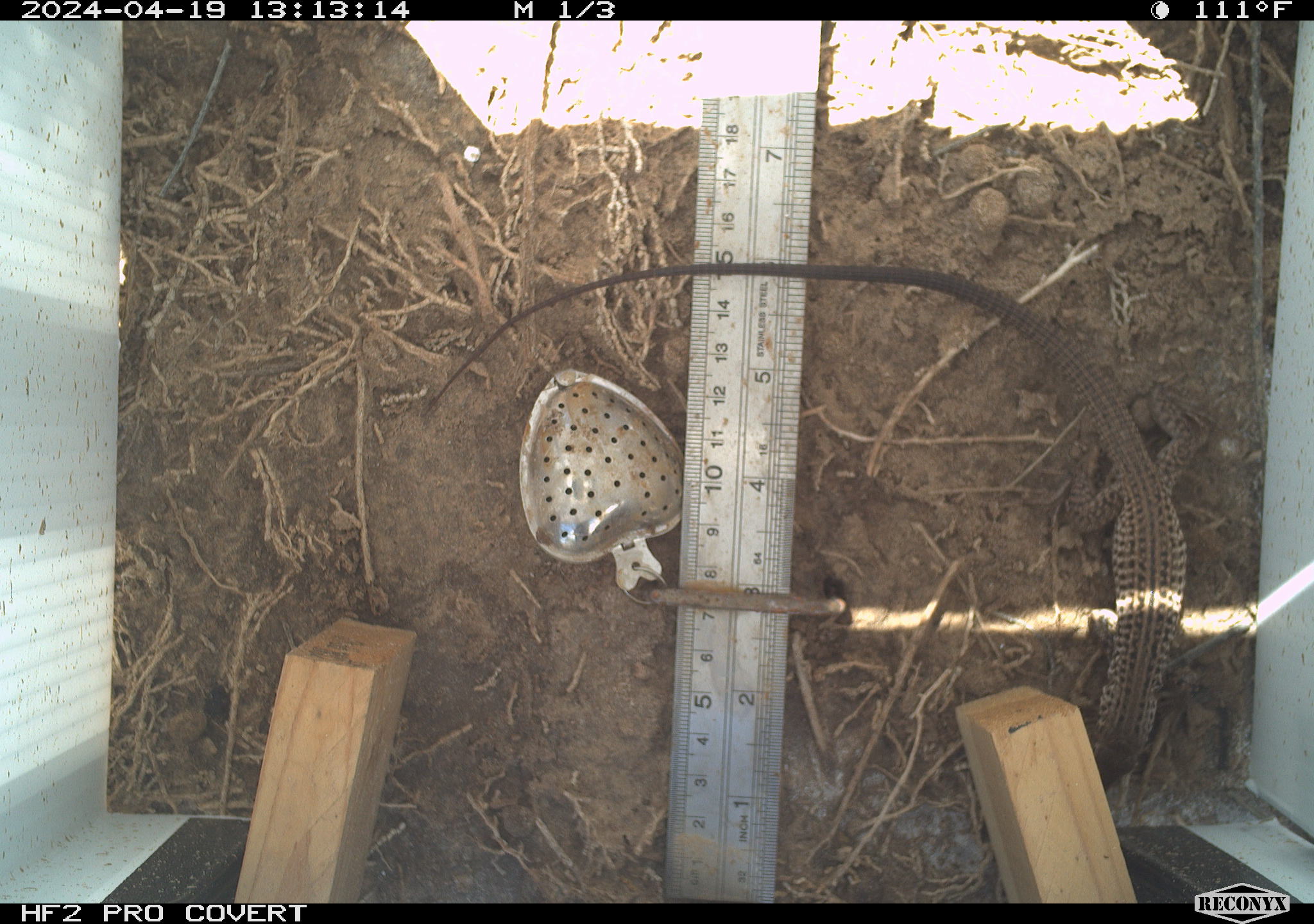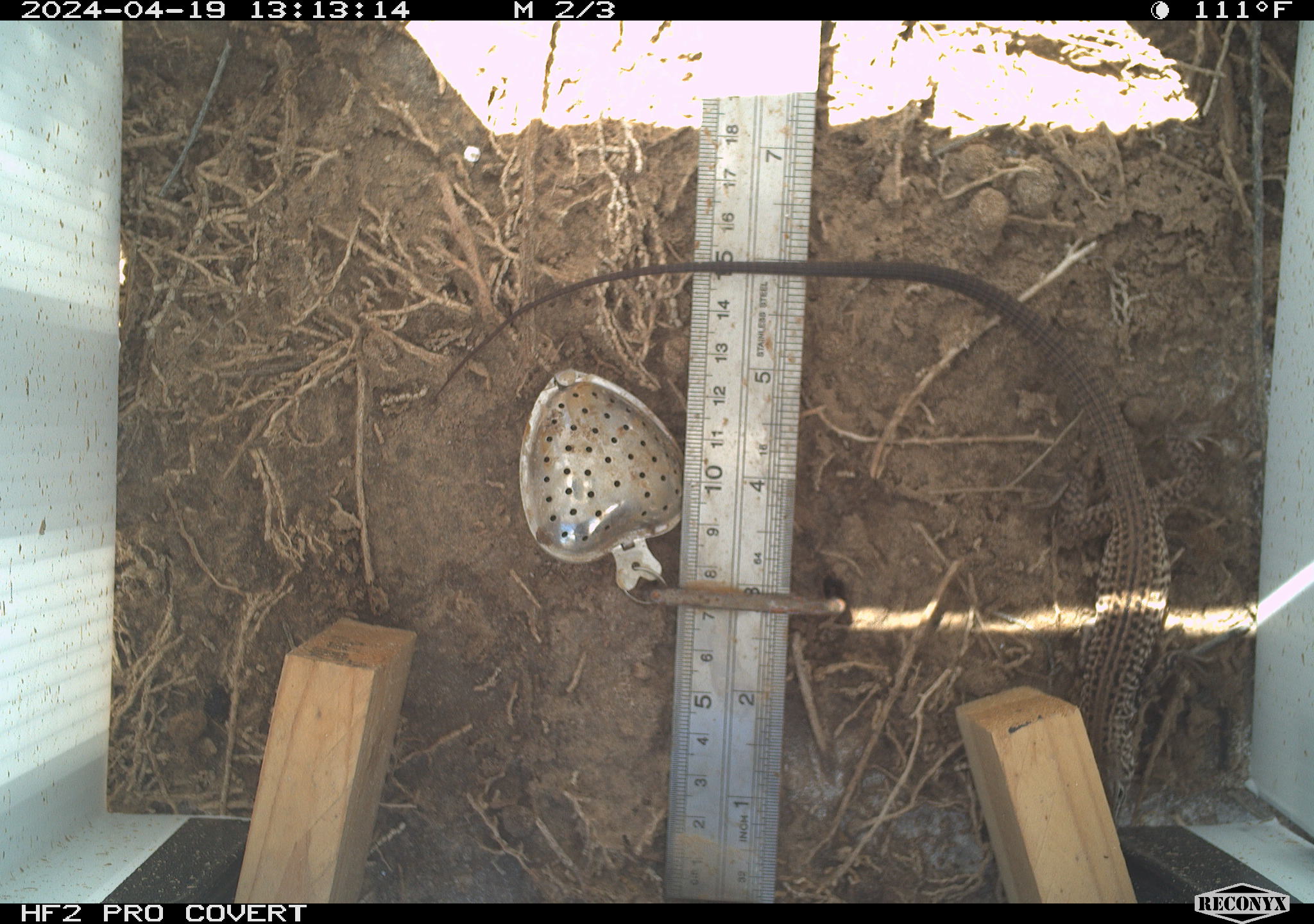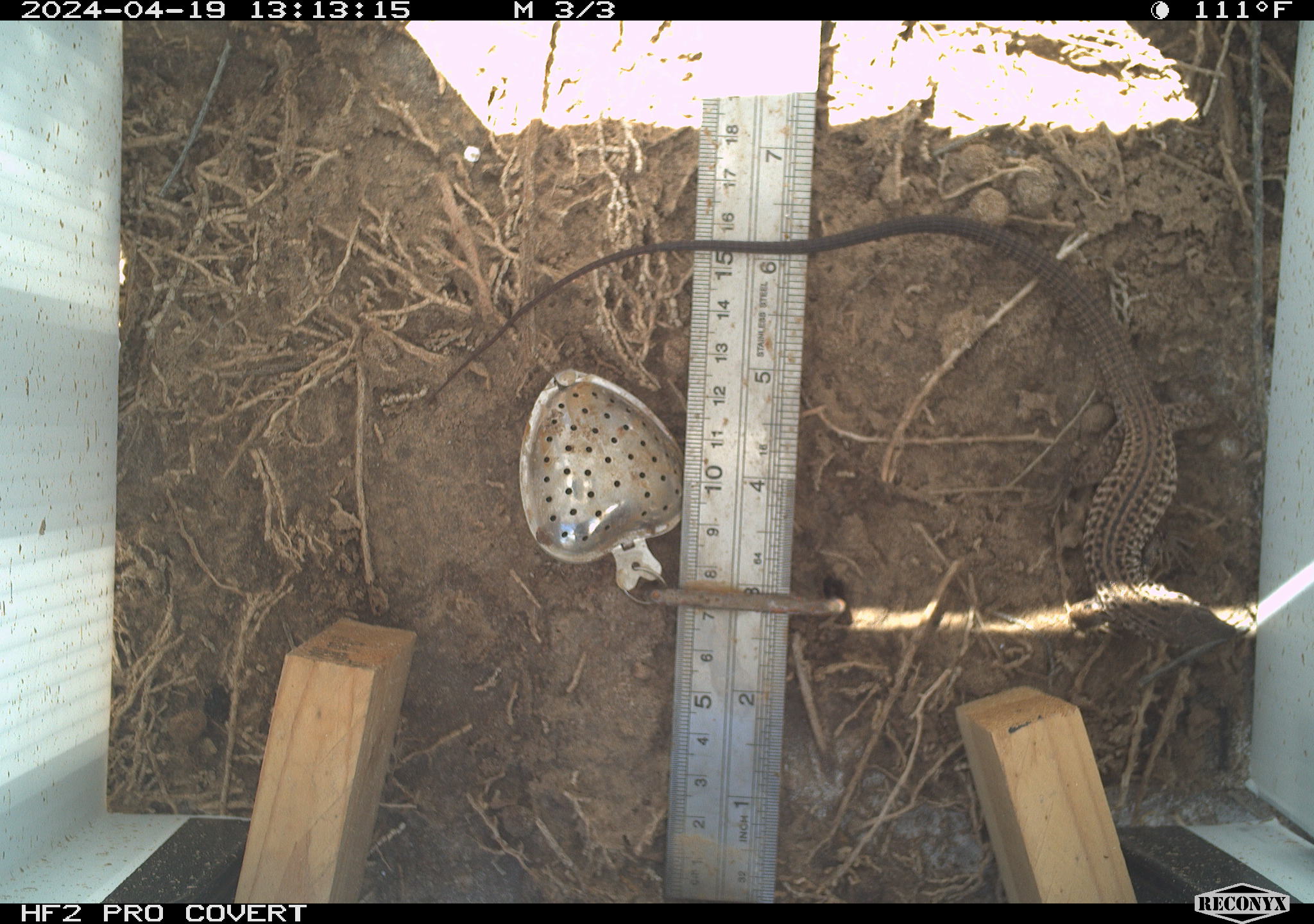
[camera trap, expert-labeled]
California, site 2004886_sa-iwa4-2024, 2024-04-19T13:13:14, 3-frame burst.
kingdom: Animalia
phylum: Chordata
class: Reptilia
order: Squamata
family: Teiidae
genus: Aspidoscelis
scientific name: Aspidoscelis tigris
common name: western whiptail